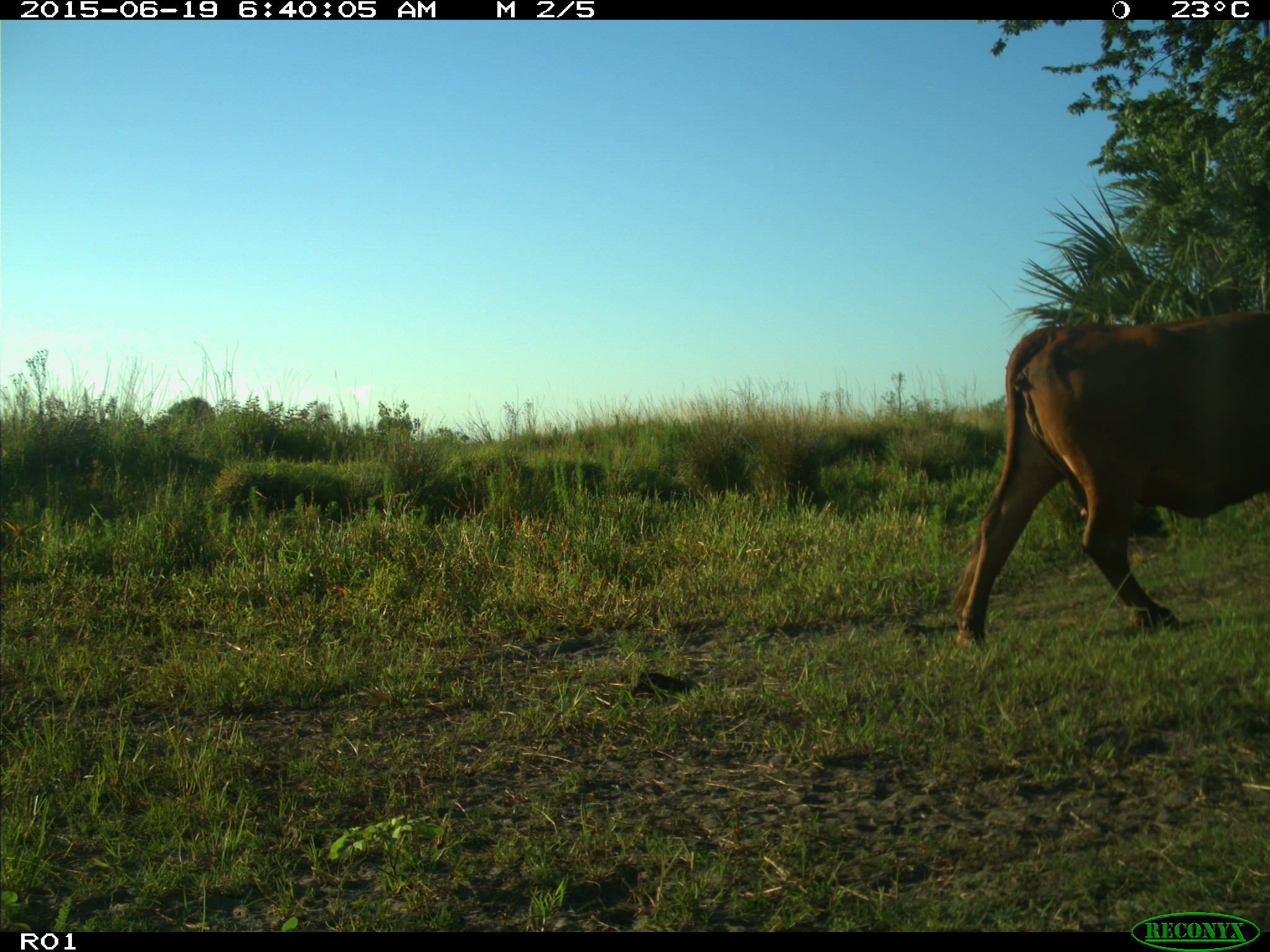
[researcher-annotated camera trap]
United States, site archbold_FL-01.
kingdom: Animalia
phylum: Chordata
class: Mammalia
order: Artiodactyla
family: Bovidae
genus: Bos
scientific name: Bos taurus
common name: domestic cow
Bos taurus (domestic cow).